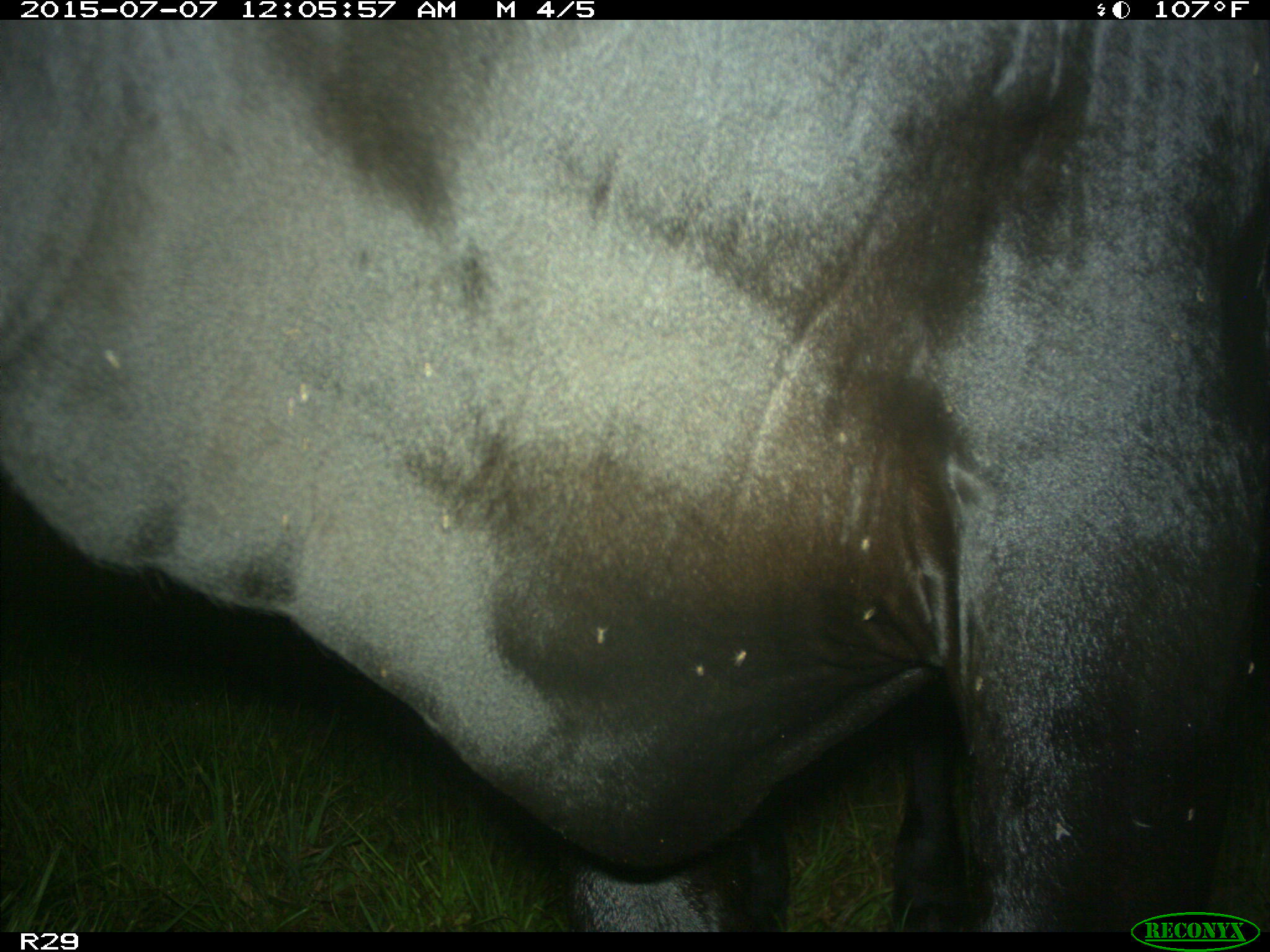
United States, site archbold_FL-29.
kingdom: Animalia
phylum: Chordata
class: Mammalia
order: Artiodactyla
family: Bovidae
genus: Bos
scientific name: Bos taurus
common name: domestic cow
Bos taurus (domestic cow).